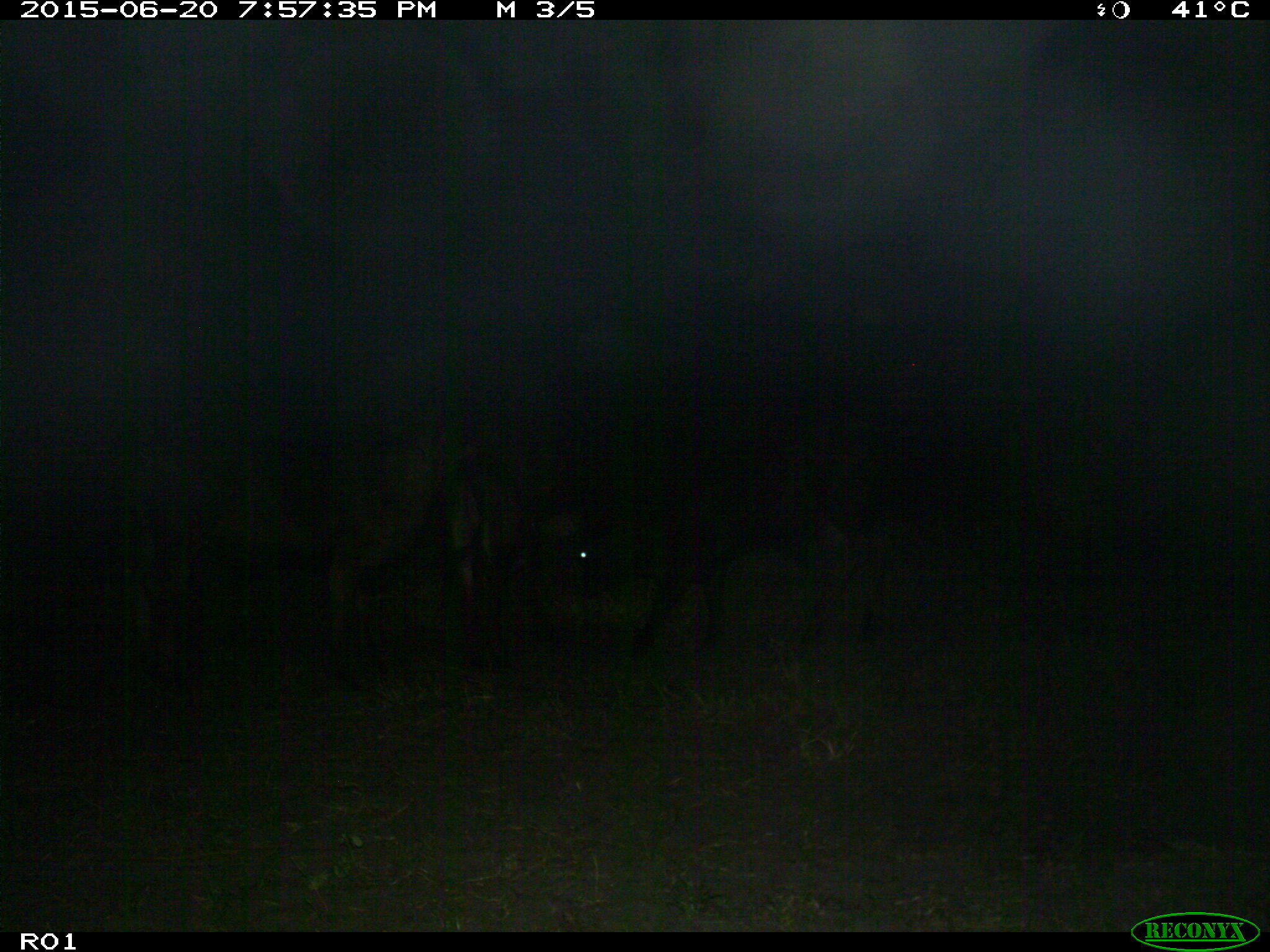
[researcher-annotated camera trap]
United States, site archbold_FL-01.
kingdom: Animalia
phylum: Chordata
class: Mammalia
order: Artiodactyla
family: Bovidae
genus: Bos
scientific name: Bos taurus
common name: domestic cow